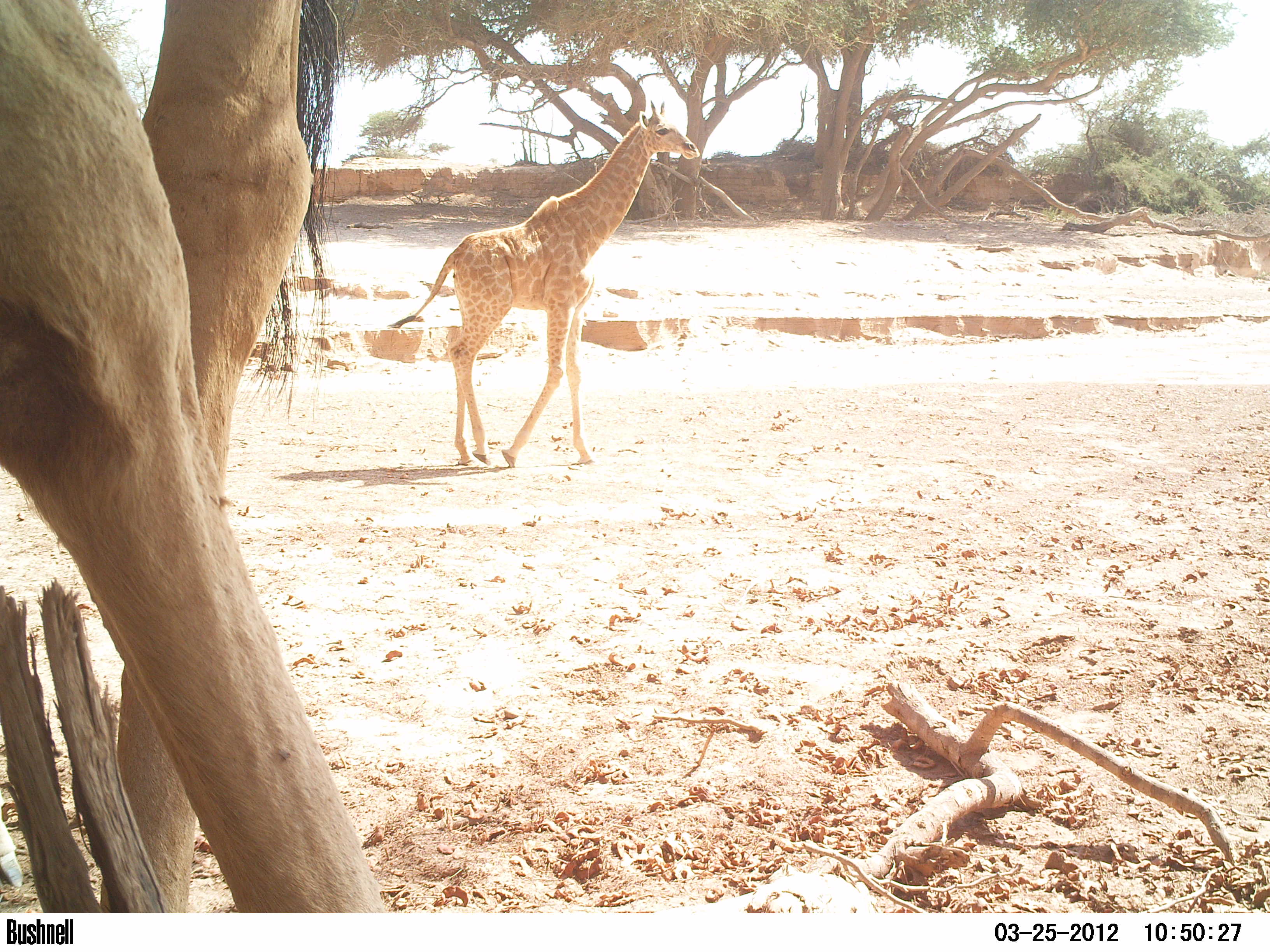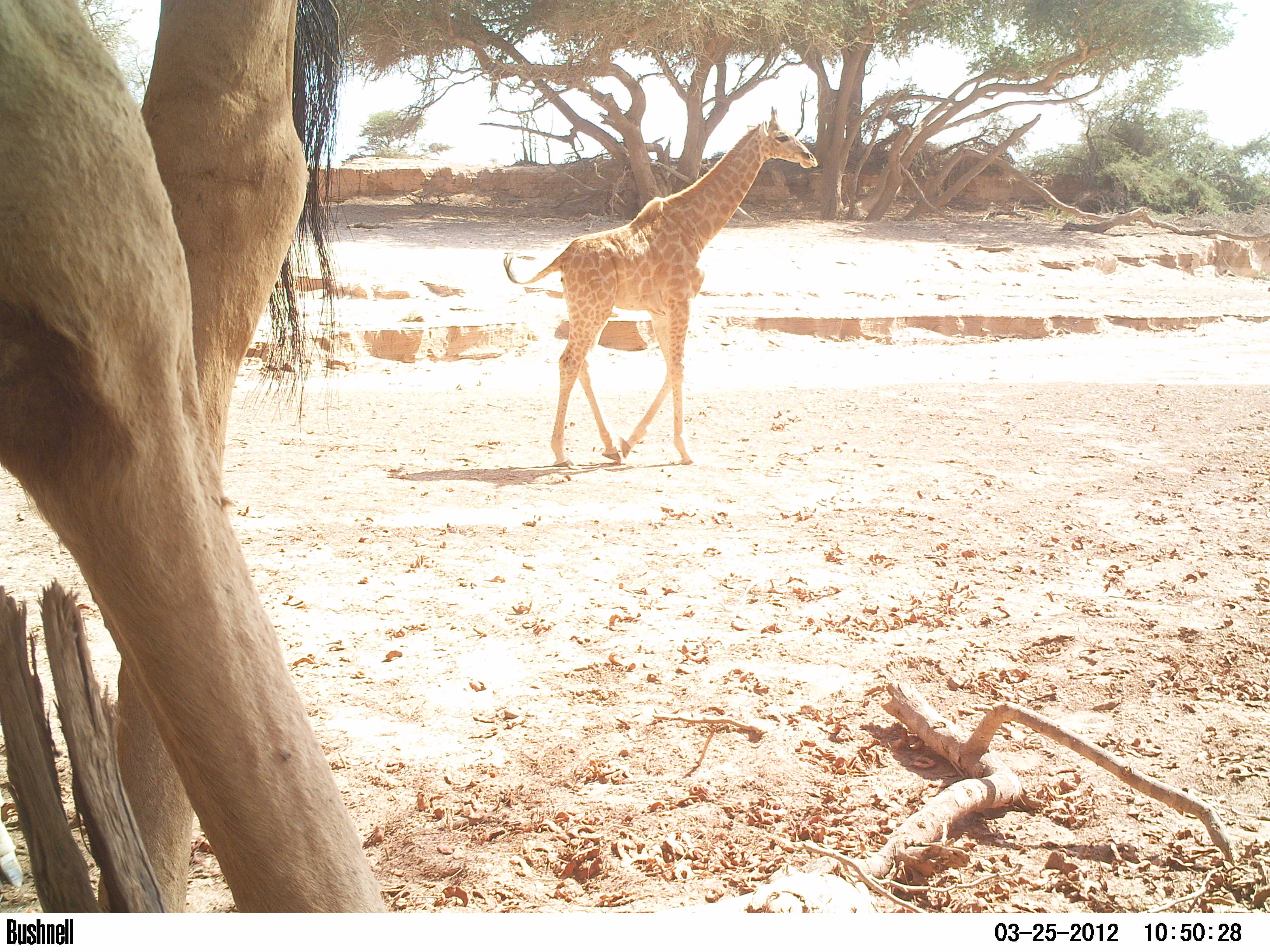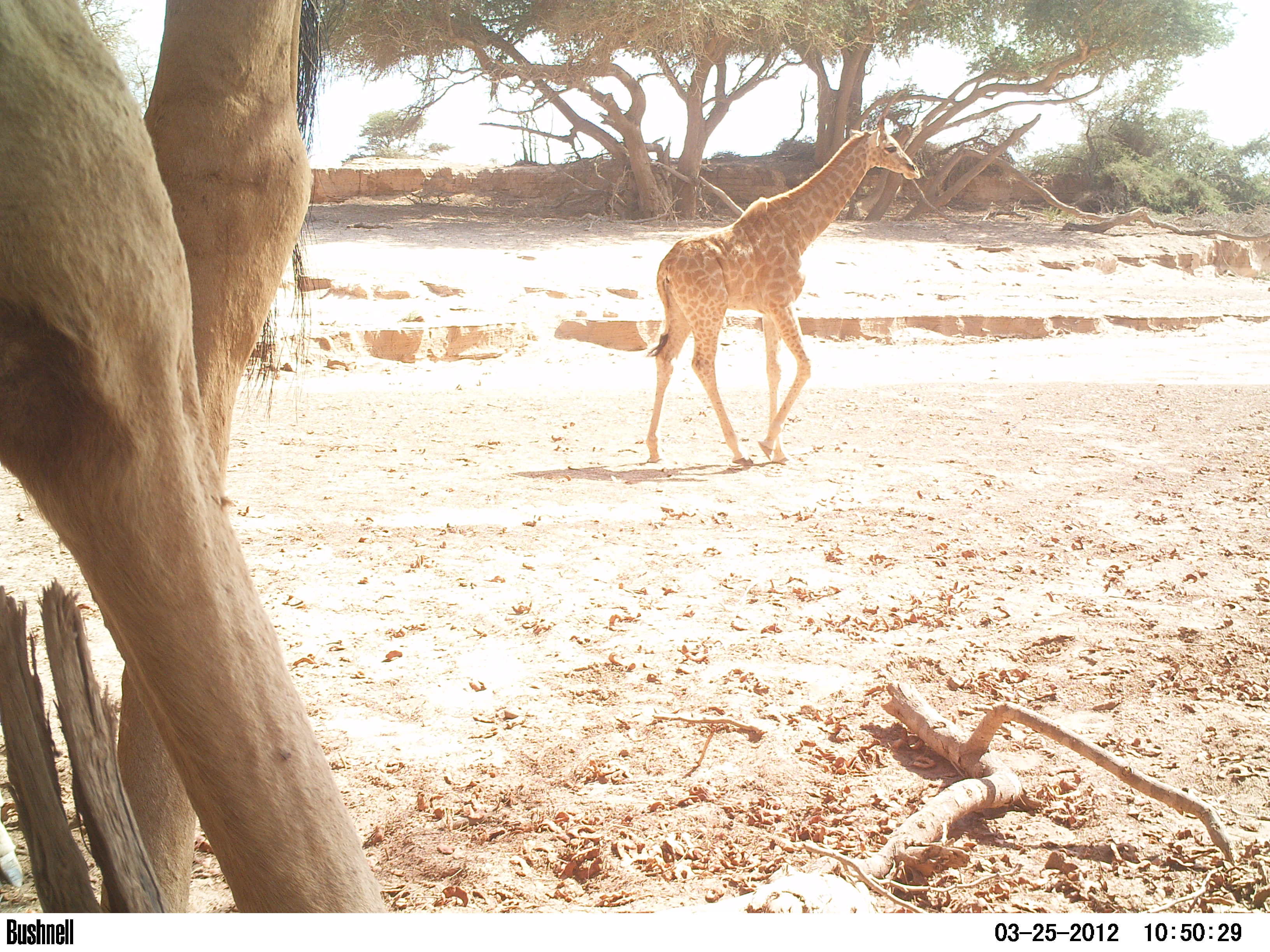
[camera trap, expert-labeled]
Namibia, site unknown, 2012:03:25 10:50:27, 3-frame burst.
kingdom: Animalia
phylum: Chordata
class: Mammalia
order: Artiodactyla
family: Giraffidae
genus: Giraffa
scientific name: Giraffa camelopardalis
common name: giraffe